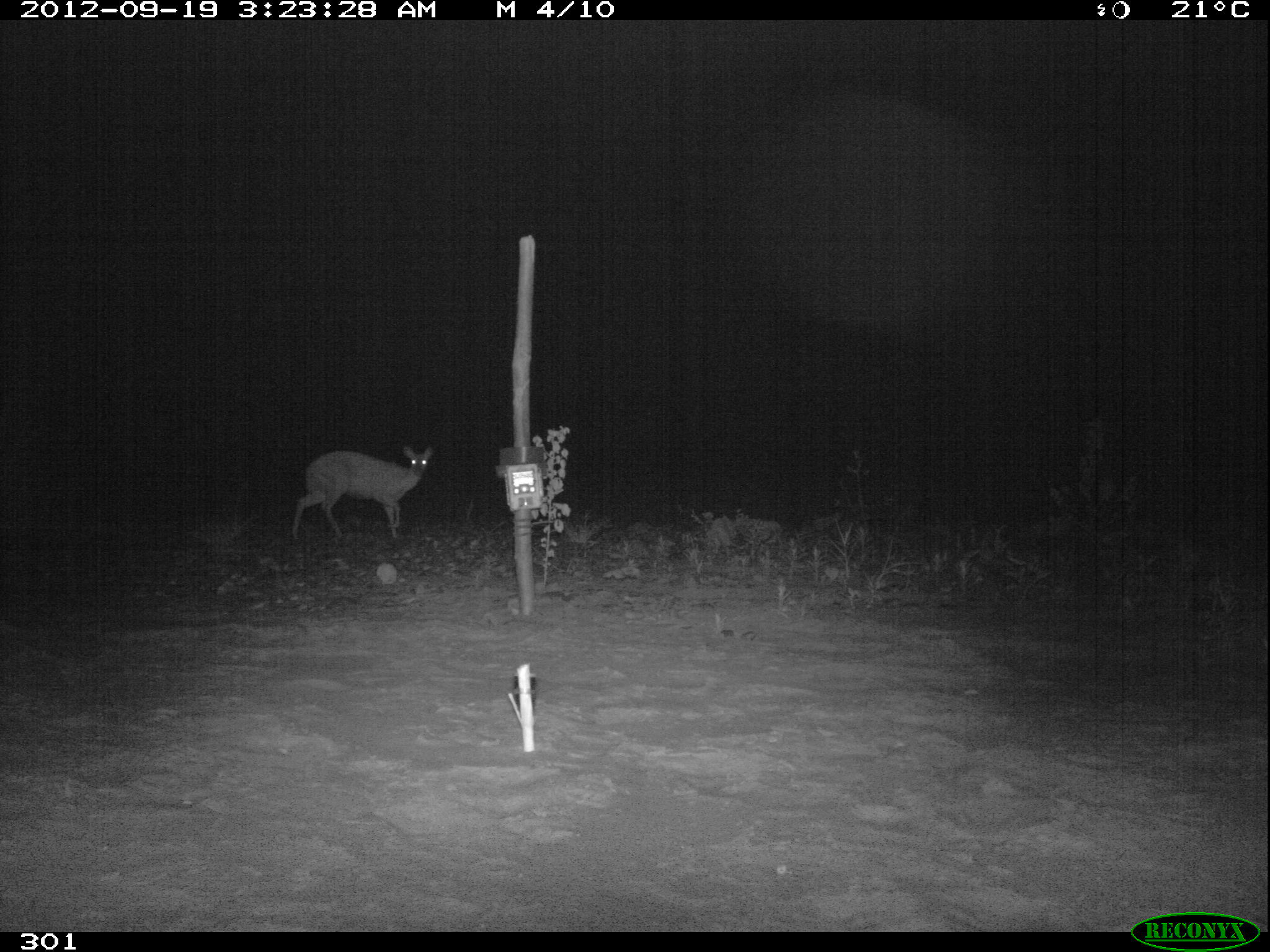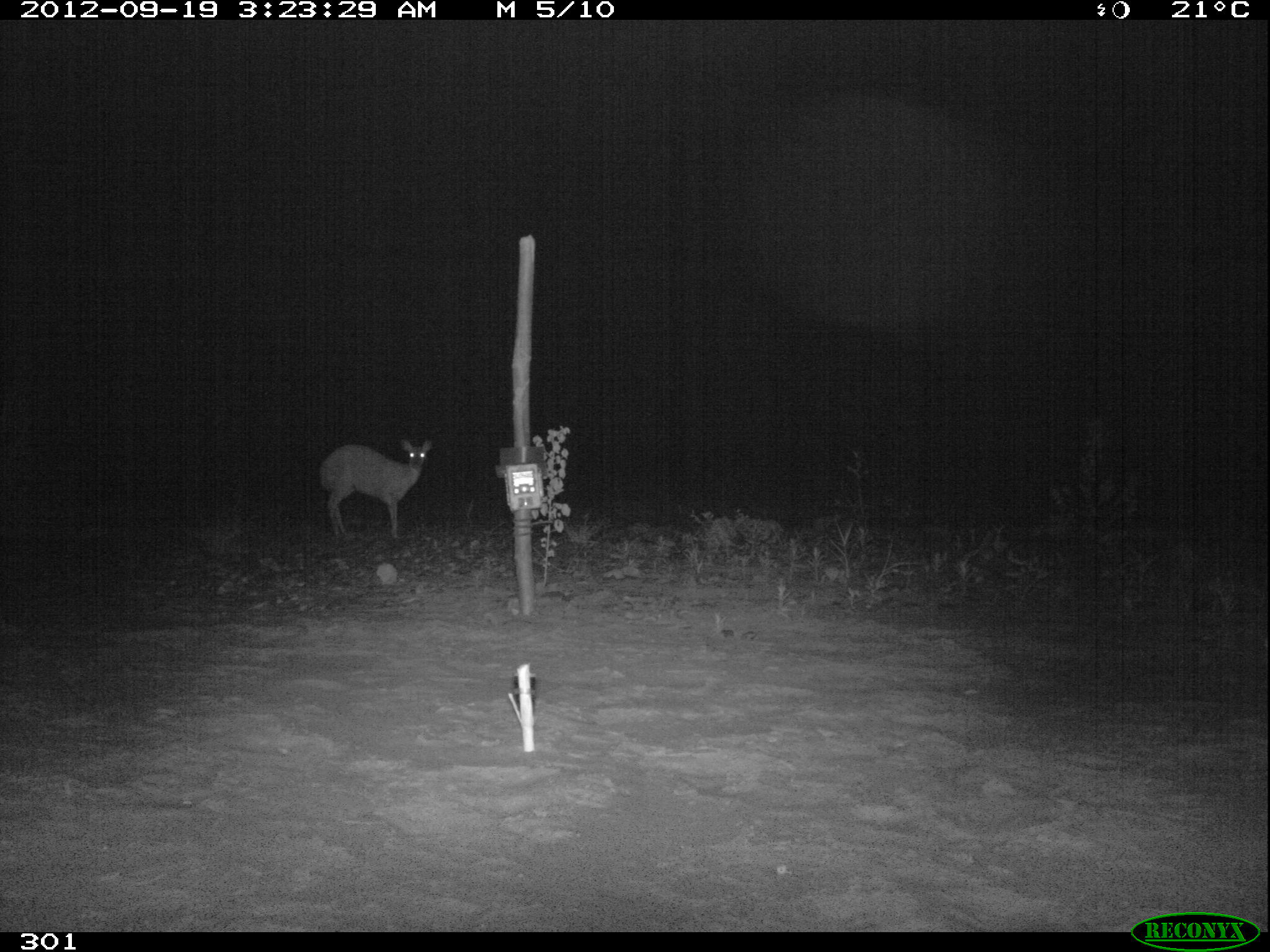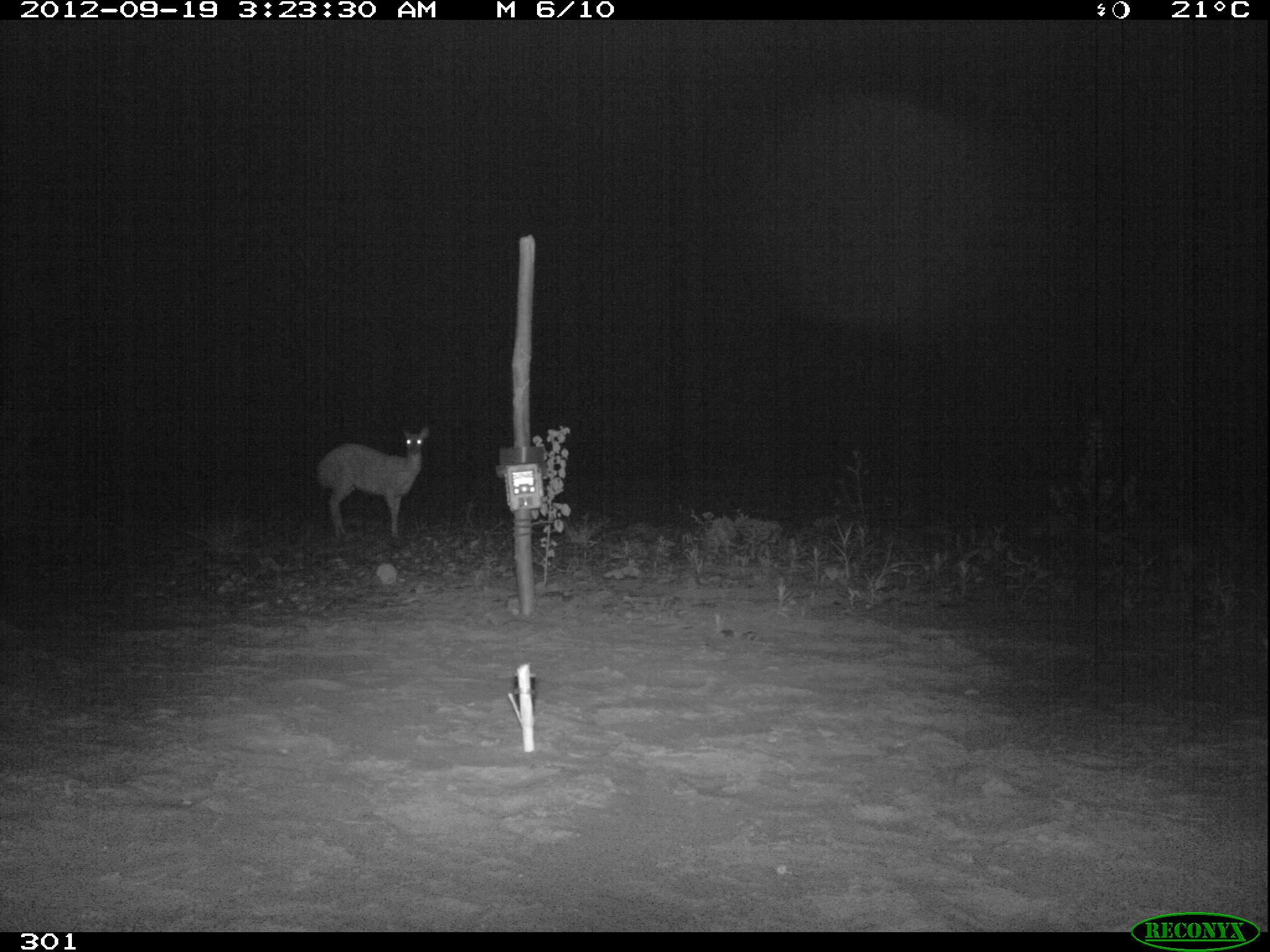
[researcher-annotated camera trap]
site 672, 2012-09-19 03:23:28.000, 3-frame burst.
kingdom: Animalia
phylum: Chordata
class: Mammalia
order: Artiodactyla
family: Cervidae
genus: Mazama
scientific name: Mazama americana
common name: red brocket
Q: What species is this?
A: Mazama americana (red brocket).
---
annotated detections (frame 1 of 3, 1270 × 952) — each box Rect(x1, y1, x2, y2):
mazama americana: Rect(292, 446, 433, 540)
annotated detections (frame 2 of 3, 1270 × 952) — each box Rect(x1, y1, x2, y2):
mazama americana: Rect(320, 440, 432, 540)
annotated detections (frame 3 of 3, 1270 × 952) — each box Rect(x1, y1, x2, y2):
mazama americana: Rect(318, 426, 430, 538)